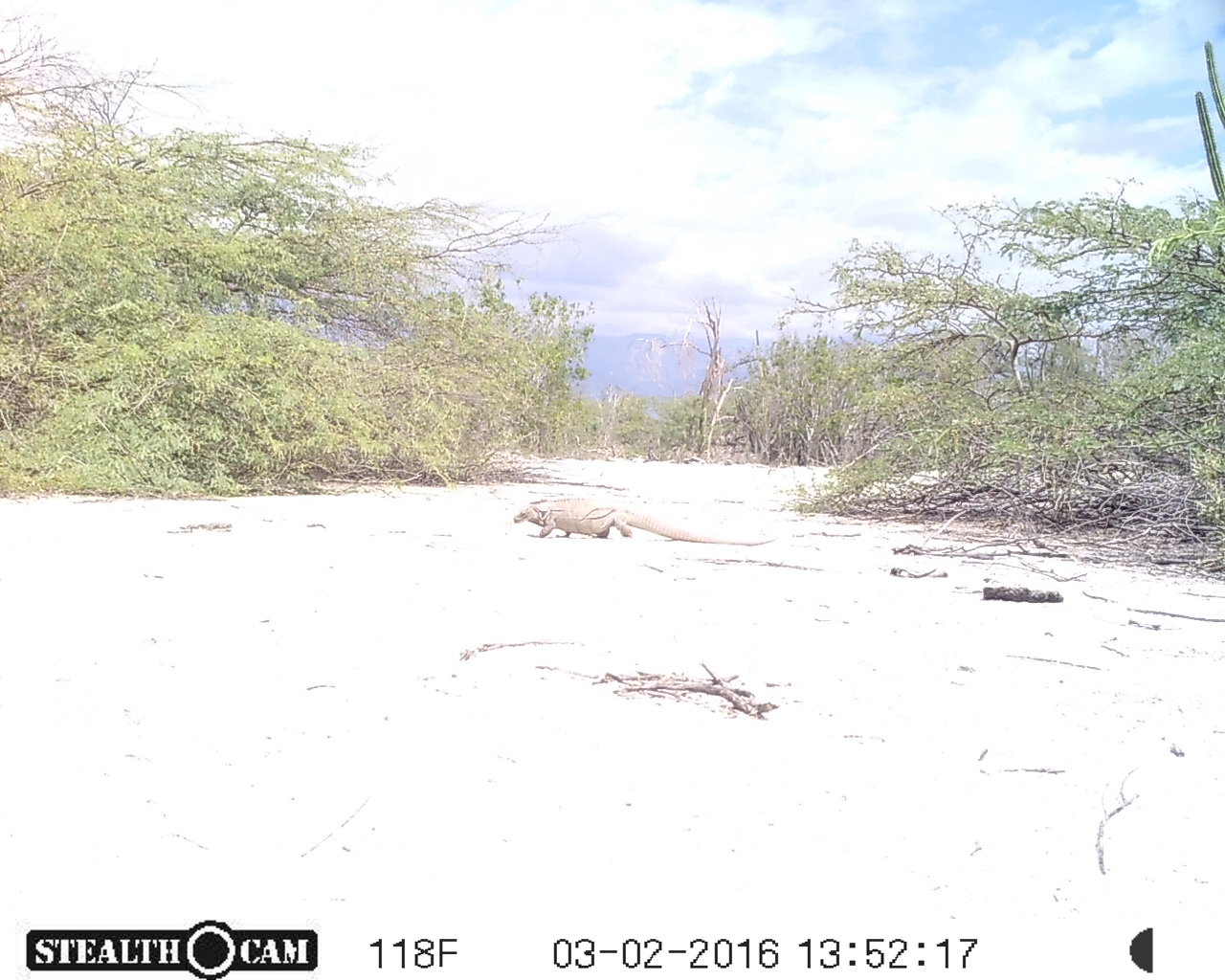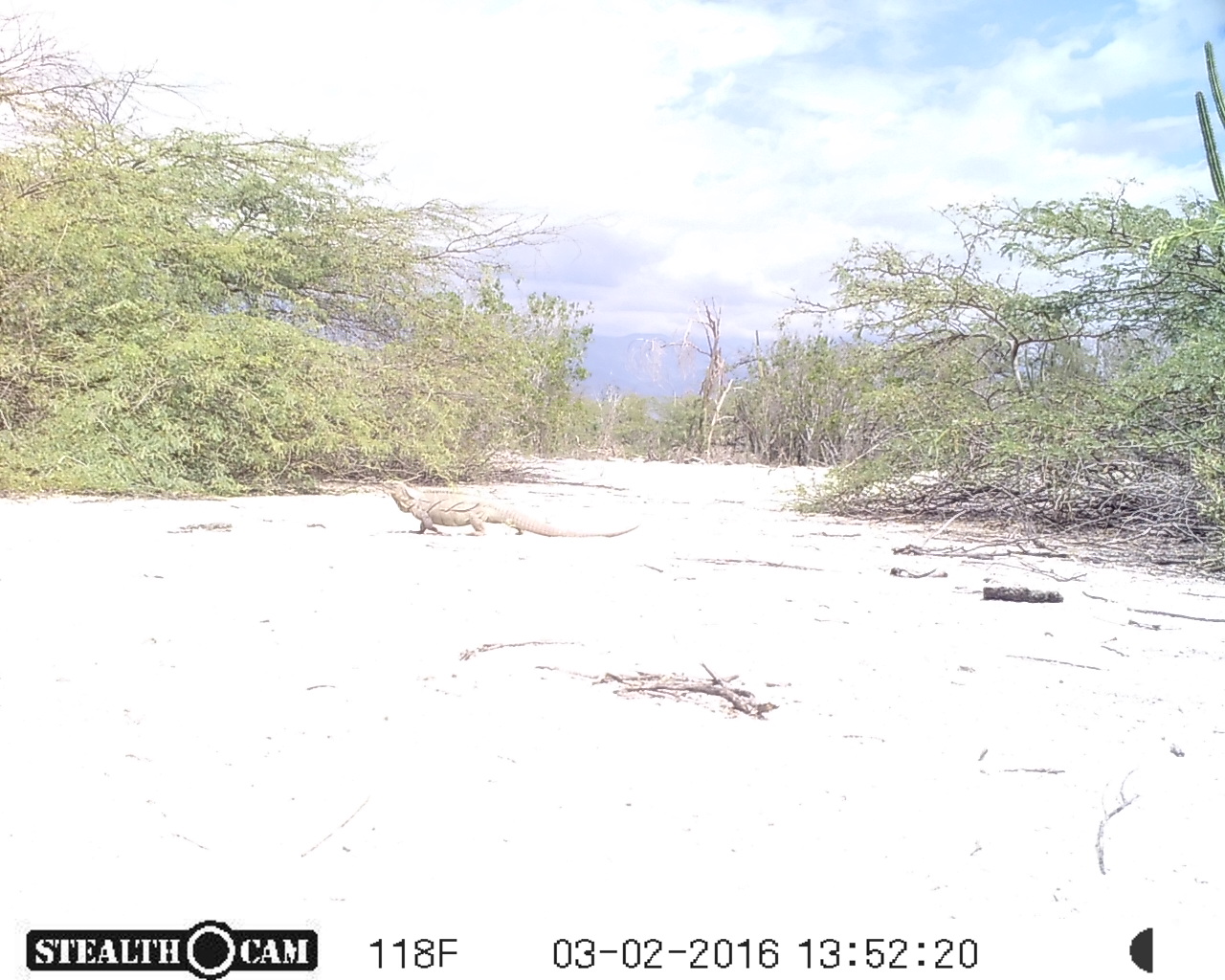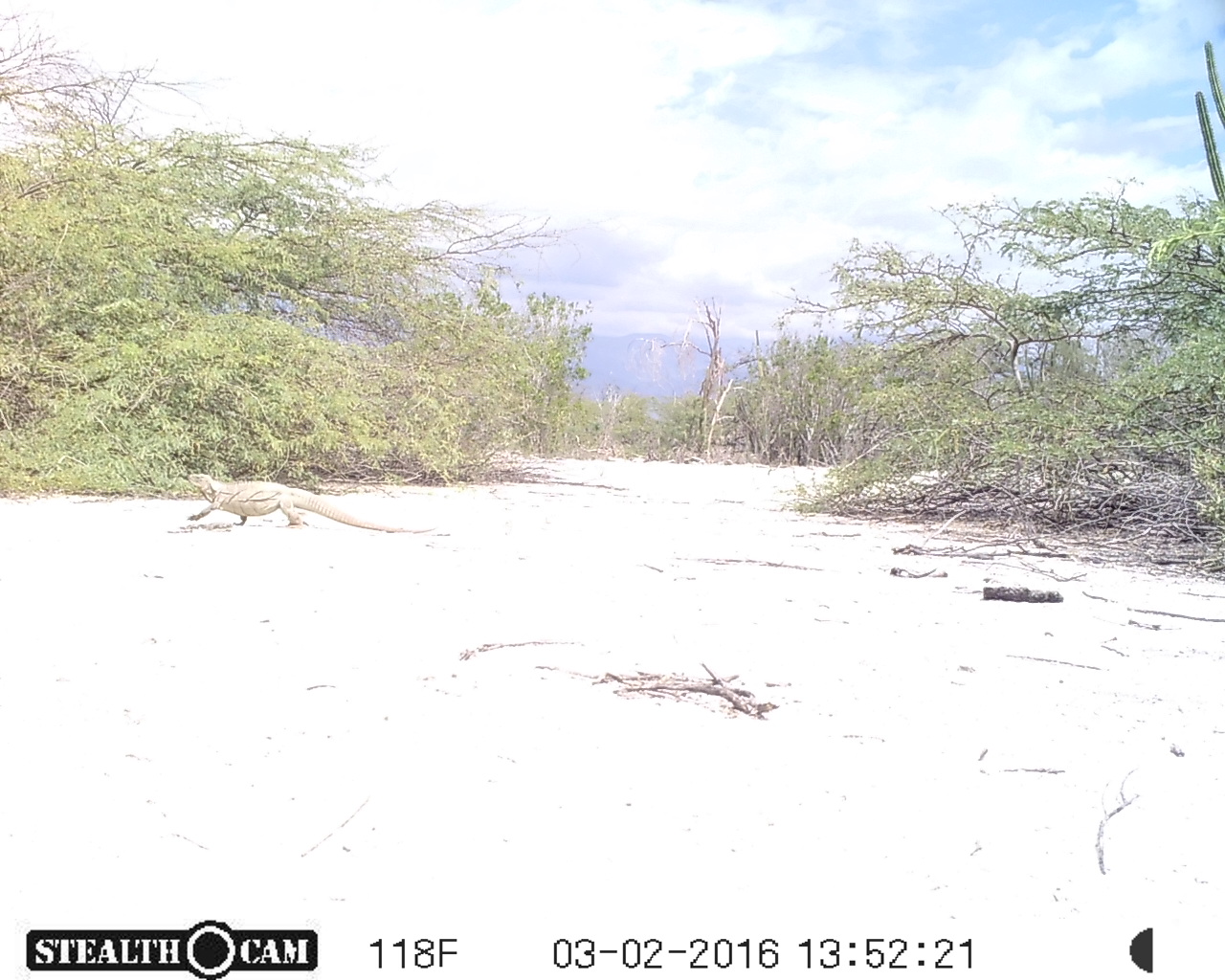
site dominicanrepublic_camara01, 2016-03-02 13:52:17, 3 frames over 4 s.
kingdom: Animalia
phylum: Chordata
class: Reptilia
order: Squamata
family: Iguanidae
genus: Iguana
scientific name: Iguana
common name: typical iguanas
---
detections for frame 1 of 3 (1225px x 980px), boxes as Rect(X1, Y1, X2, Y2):
iguana: Rect(510, 496, 769, 546)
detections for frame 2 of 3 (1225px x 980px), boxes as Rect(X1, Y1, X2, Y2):
iguana: Rect(381, 479, 633, 540)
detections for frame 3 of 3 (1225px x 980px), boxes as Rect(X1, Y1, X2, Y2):
iguana: Rect(188, 472, 423, 530)